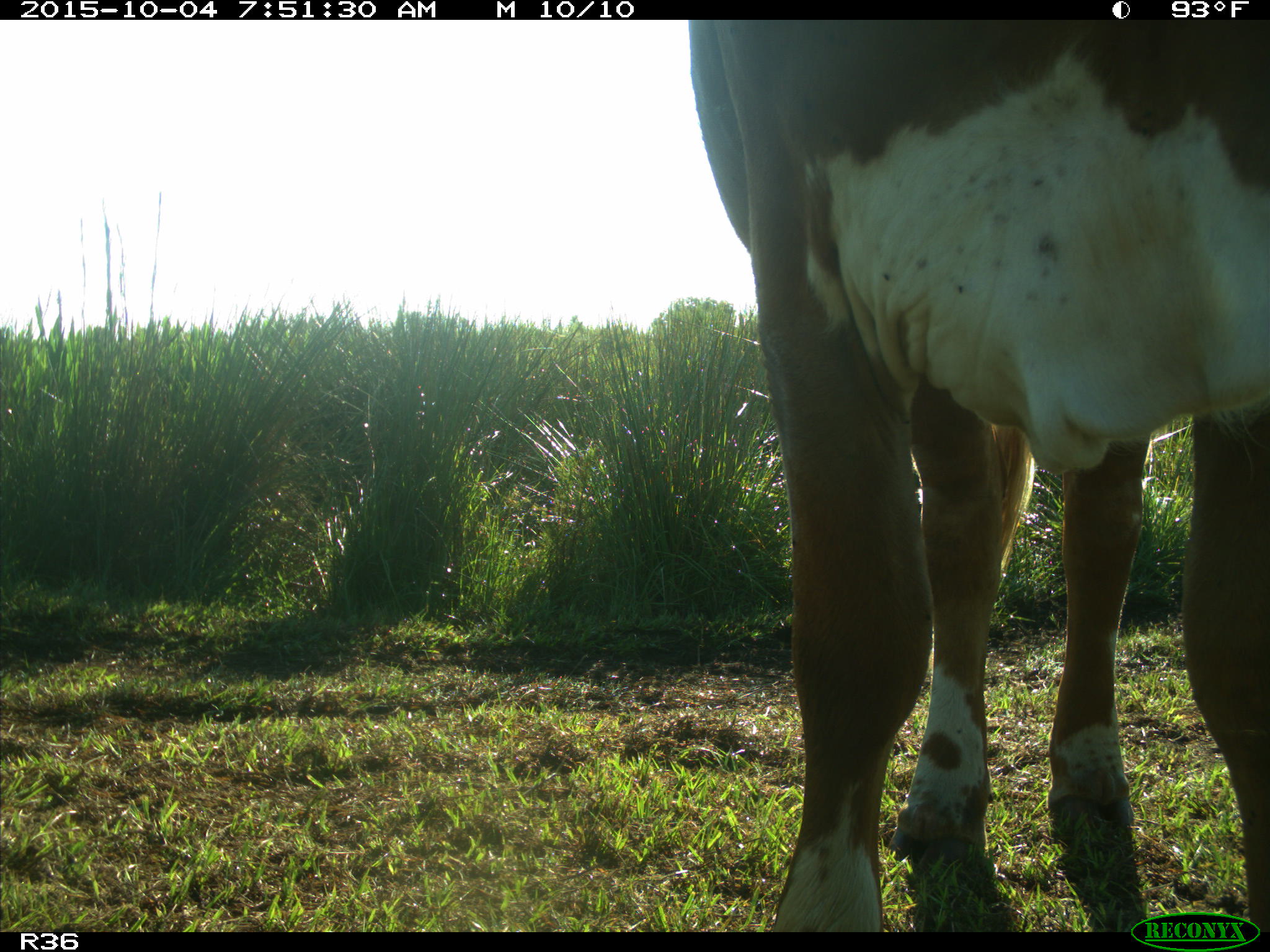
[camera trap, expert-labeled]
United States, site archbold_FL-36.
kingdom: Animalia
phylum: Chordata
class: Mammalia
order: Artiodactyla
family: Bovidae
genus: Bos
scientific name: Bos taurus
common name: domestic cow